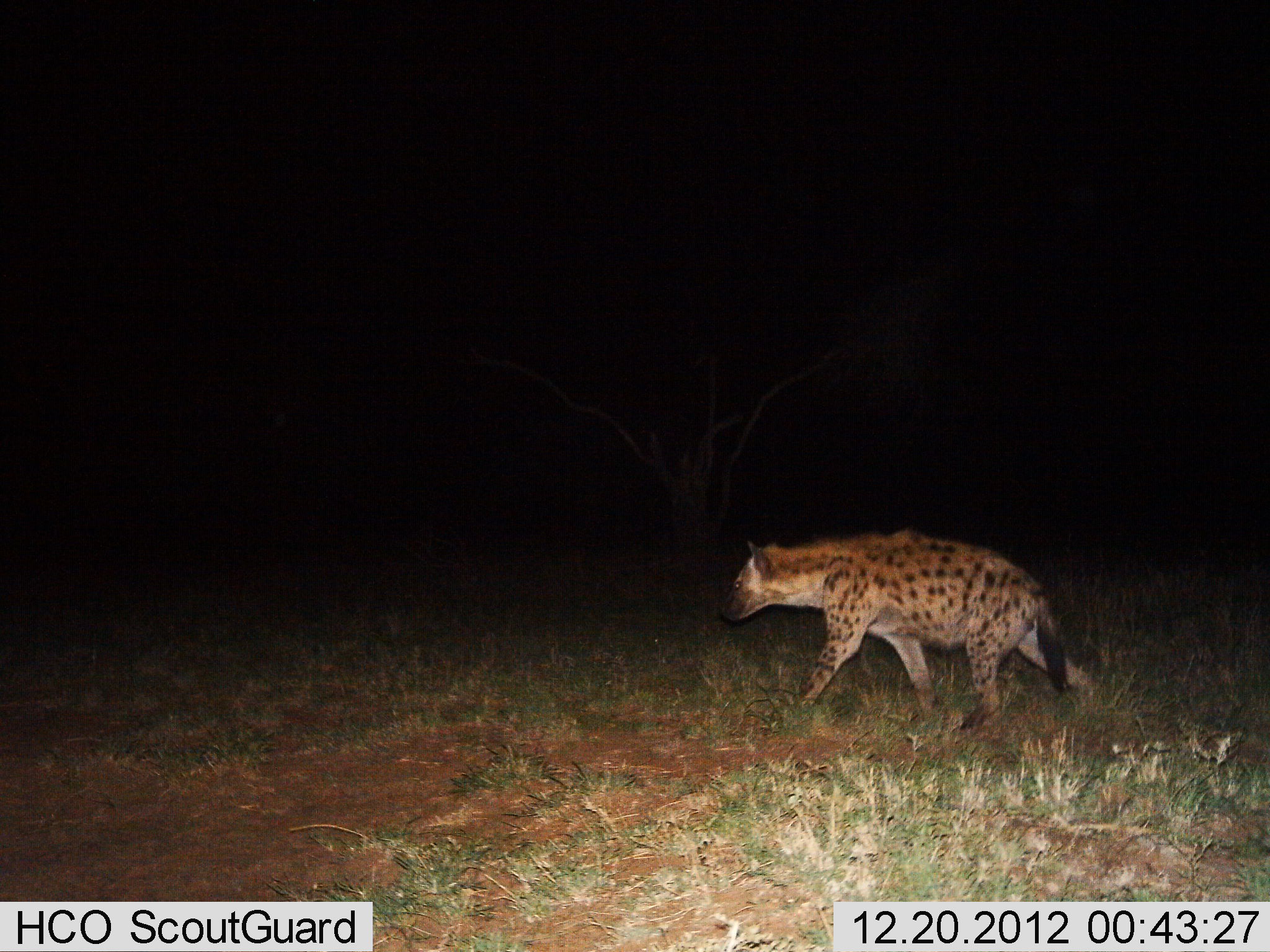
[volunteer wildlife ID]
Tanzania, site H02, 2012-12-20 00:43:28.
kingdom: Animalia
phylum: Chordata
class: Mammalia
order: Carnivora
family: Hyaenidae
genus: Crocuta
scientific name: Crocuta crocuta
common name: spotted hyena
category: hyenaspotted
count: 1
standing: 11%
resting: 0%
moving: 97%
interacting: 0%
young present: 0%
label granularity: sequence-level